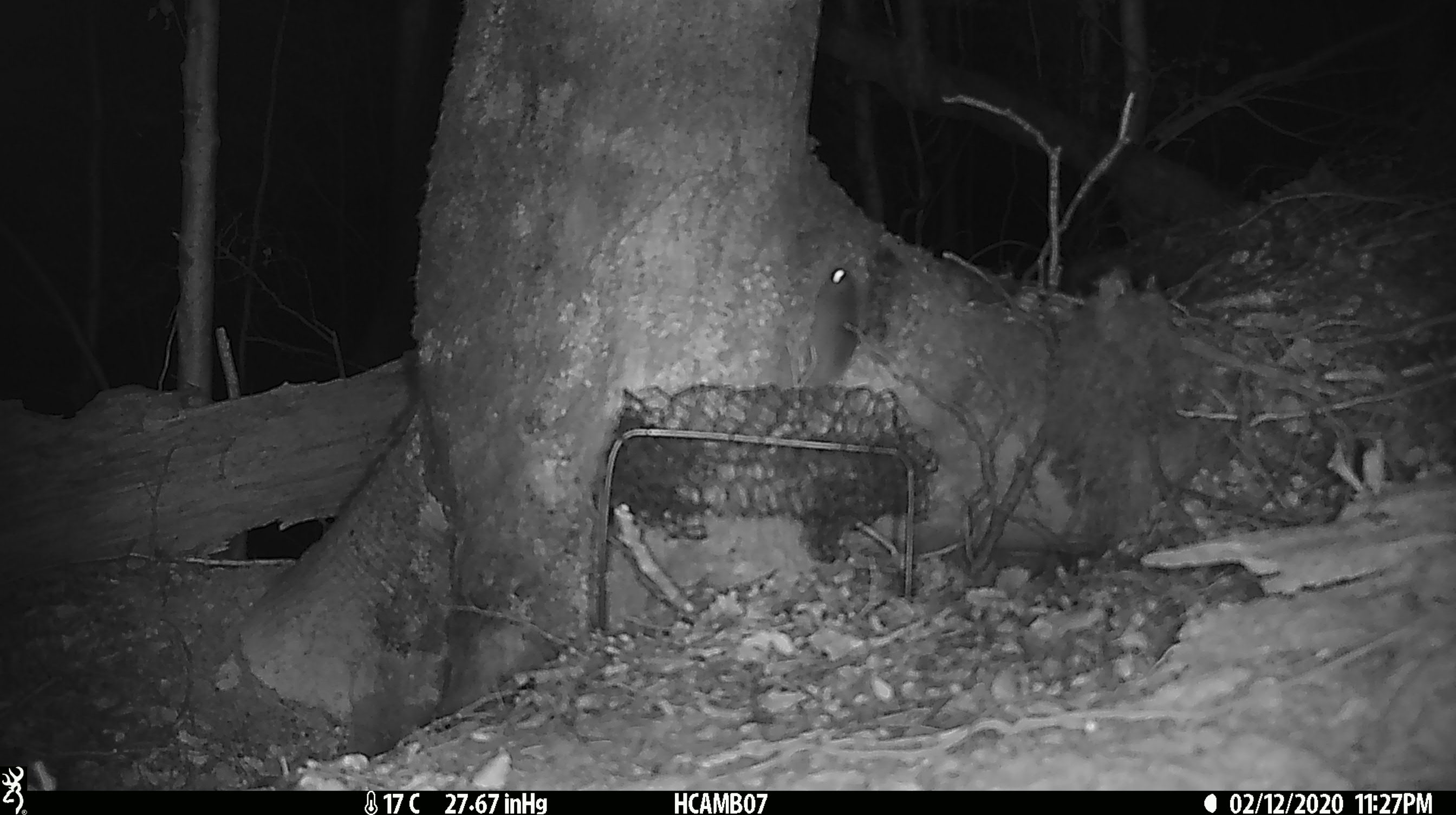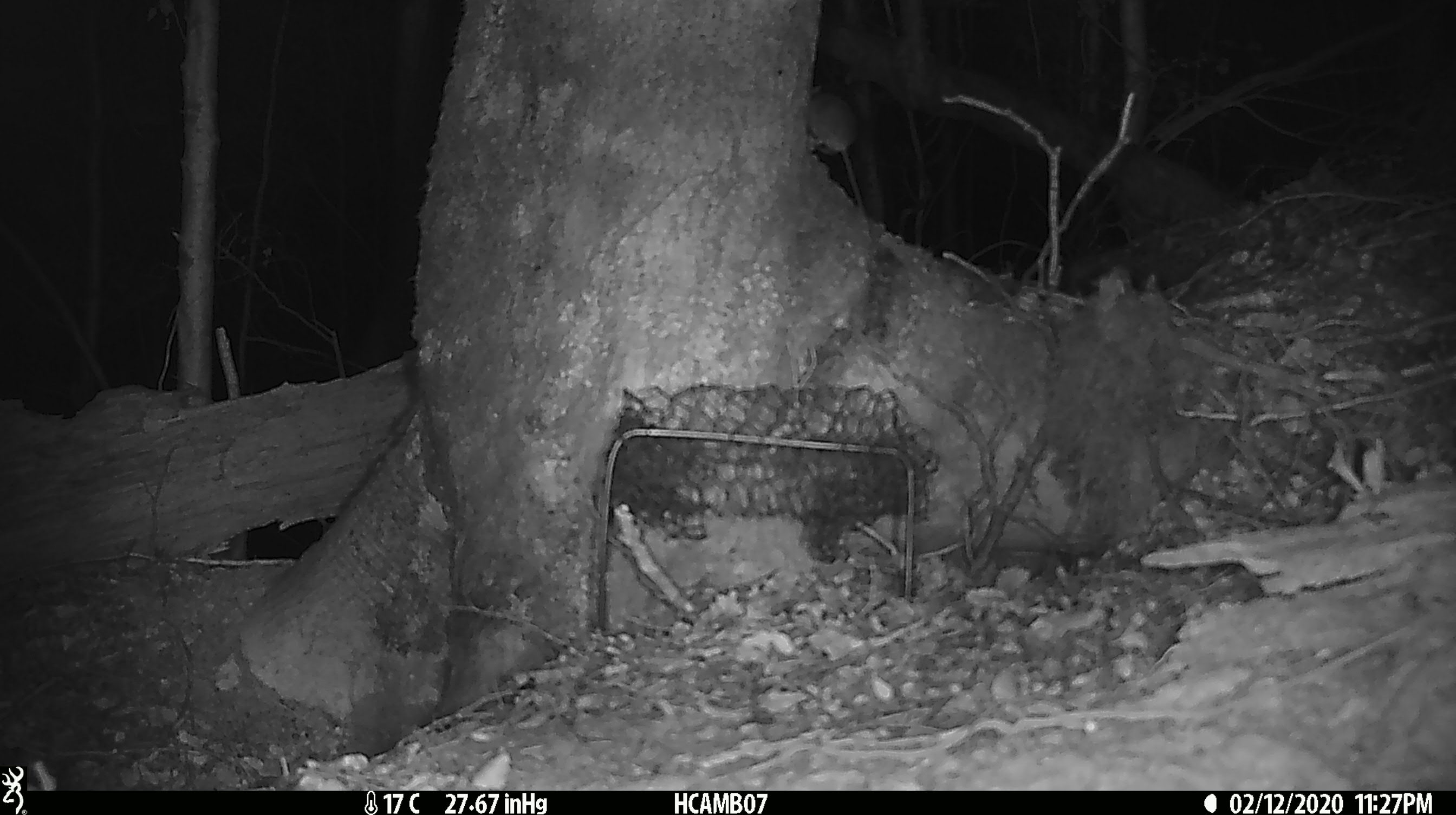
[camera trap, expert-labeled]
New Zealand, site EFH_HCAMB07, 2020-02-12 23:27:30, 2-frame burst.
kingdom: Animalia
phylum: Chordata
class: Mammalia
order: Rodentia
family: Muridae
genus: Mus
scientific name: Mus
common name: mouse